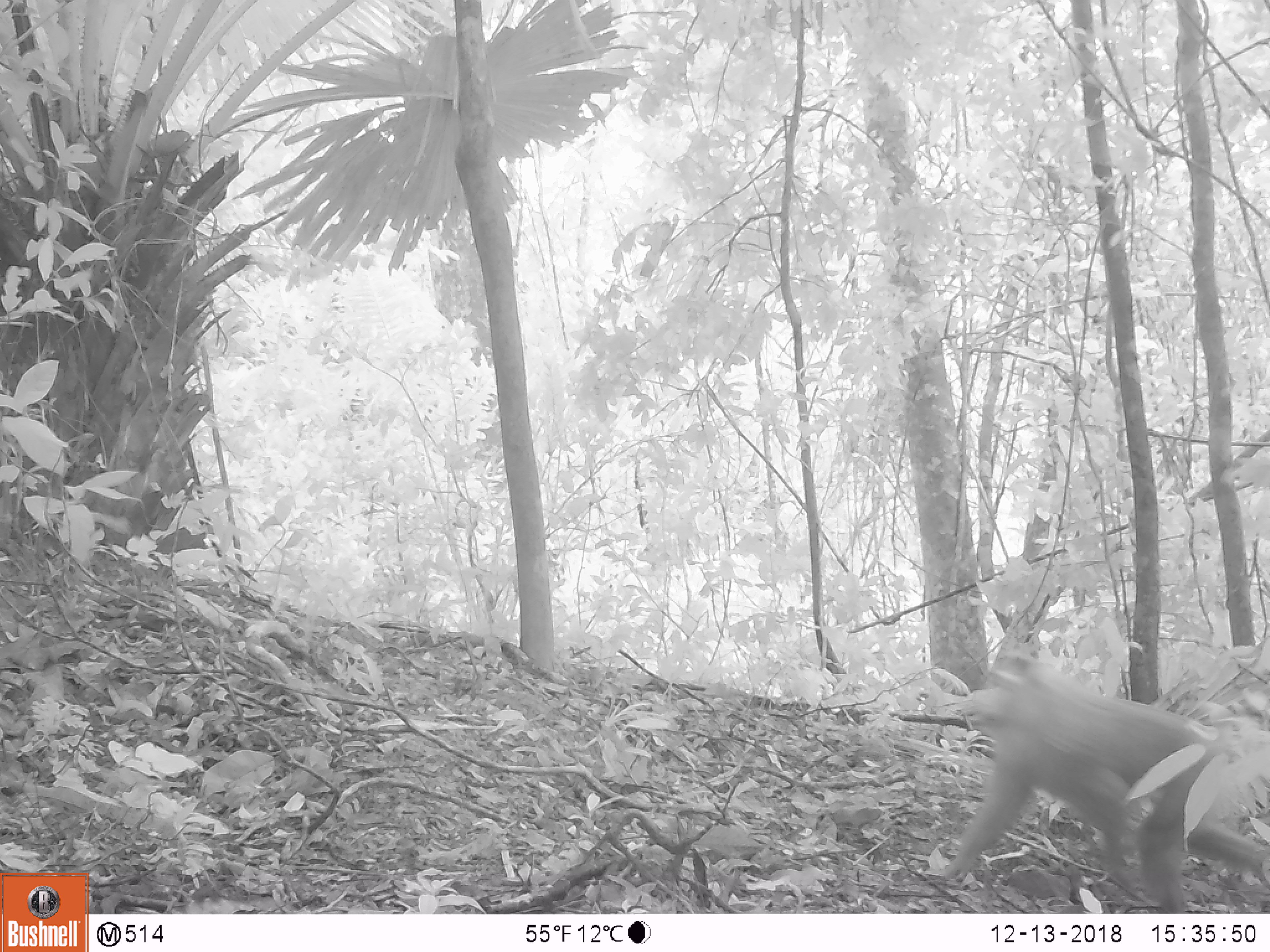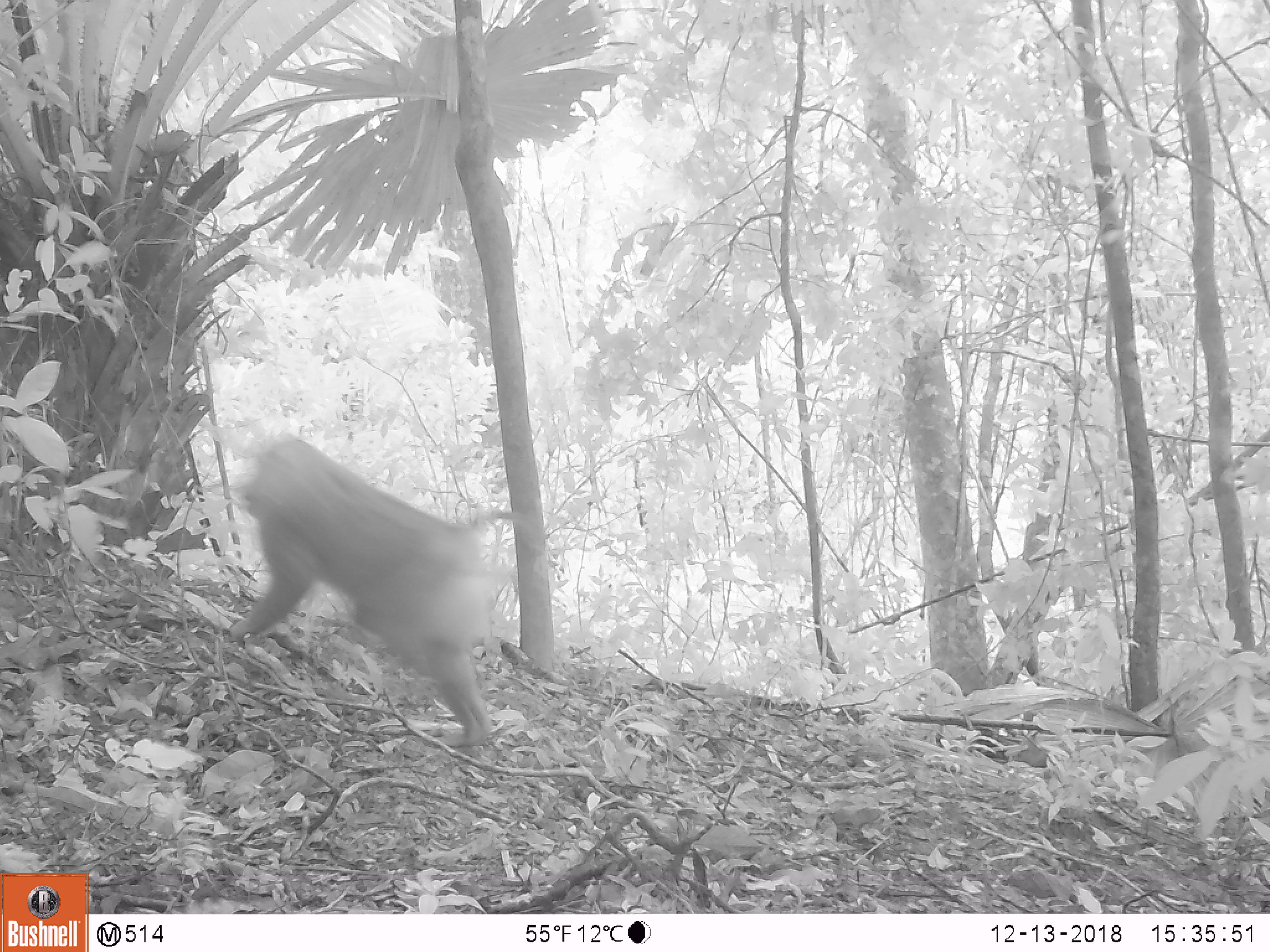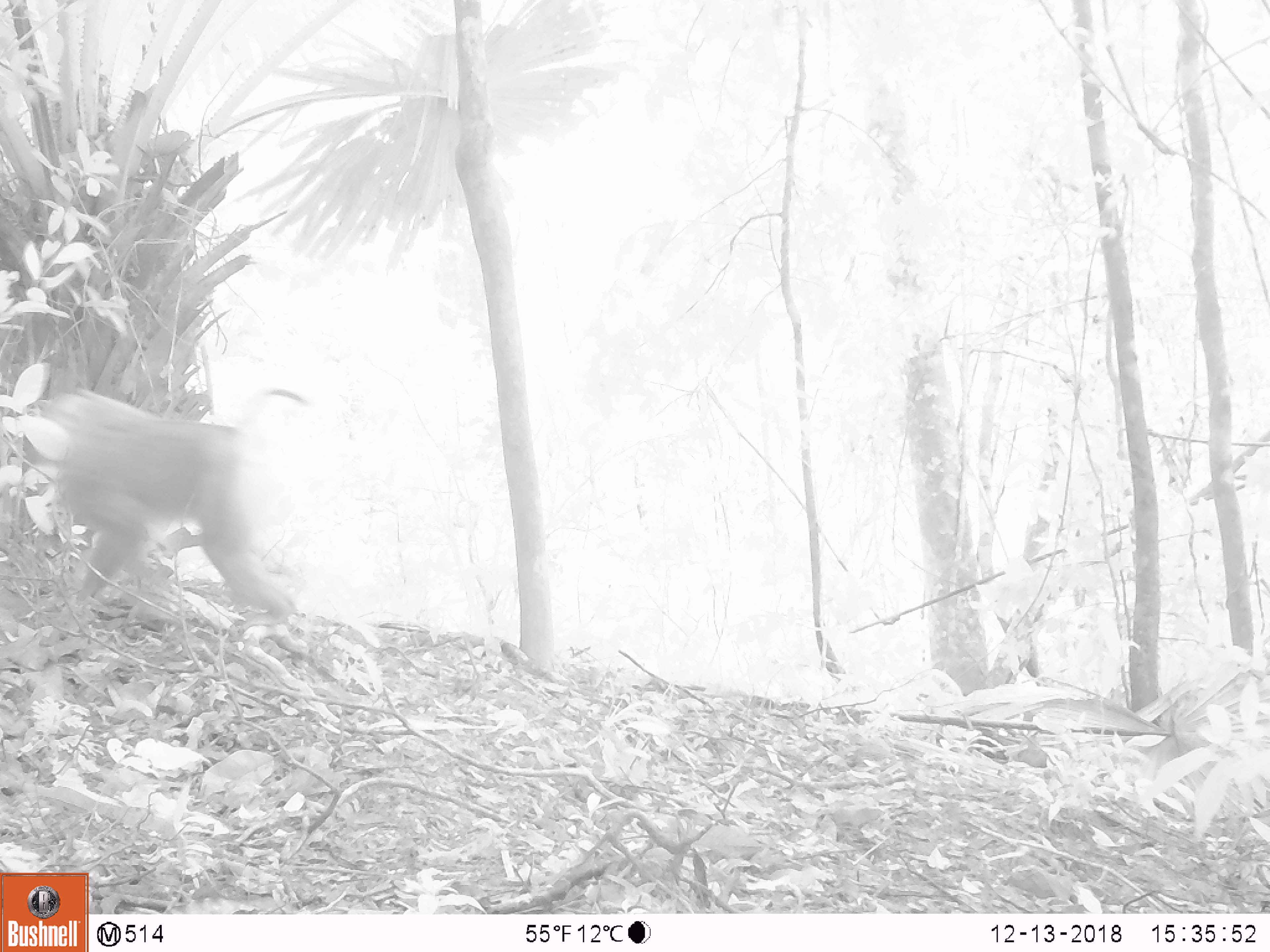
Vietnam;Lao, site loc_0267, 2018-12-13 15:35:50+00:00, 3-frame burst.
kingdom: Animalia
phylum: Chordata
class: Mammalia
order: Primates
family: Cercopithecidae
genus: Macaca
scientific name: Macaca nemestrina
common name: pig-tailed macaque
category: pig tailed macaque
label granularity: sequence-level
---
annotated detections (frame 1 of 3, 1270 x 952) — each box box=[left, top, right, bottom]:
pig tailed macaque: box=[933, 677, 1267, 914]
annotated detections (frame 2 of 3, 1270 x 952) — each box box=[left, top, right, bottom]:
pig tailed macaque: box=[220, 434, 520, 749]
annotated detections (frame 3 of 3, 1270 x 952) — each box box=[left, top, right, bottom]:
pig tailed macaque: box=[12, 385, 312, 623]